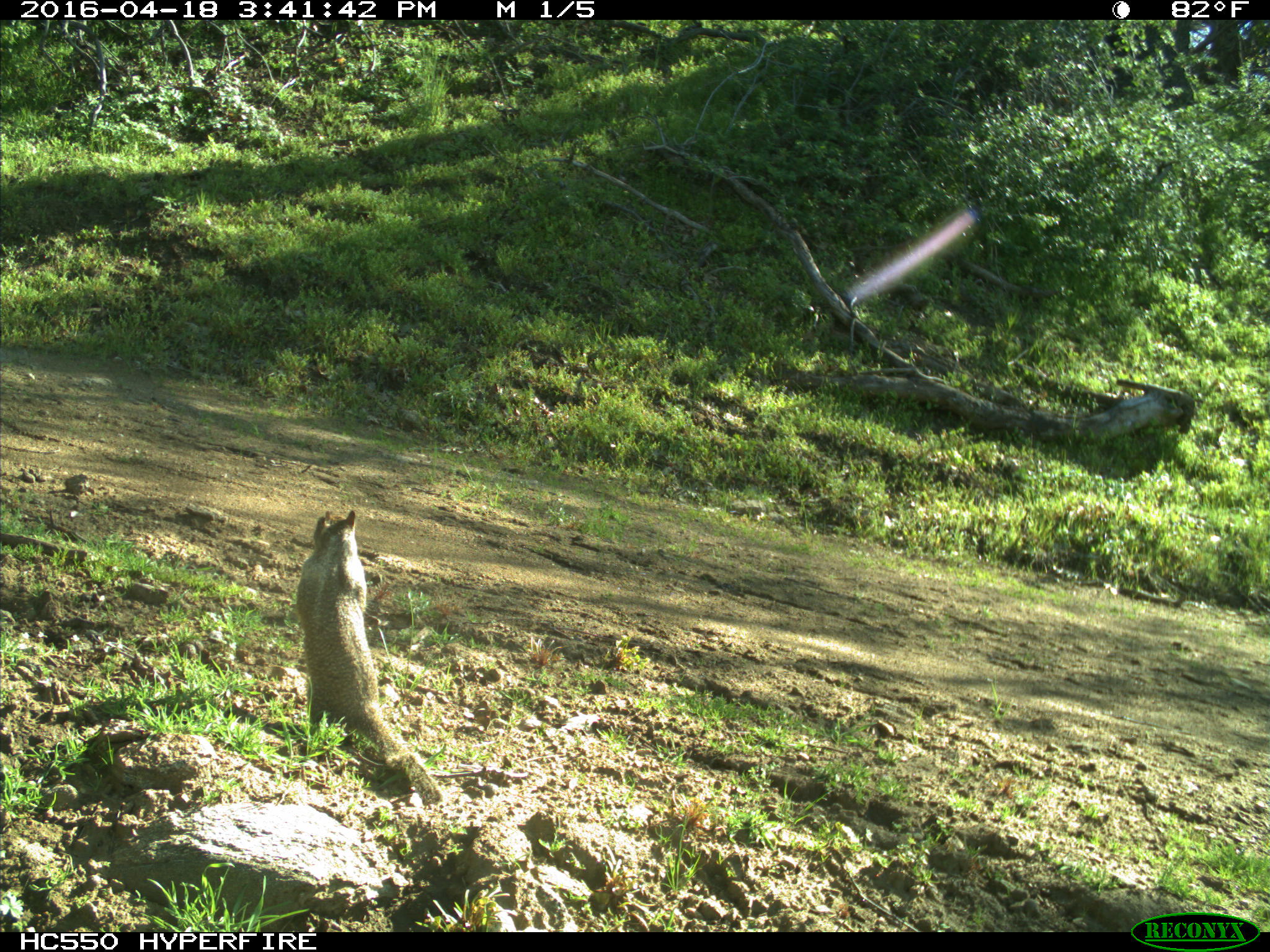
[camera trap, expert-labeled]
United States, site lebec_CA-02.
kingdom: Animalia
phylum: Chordata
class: Mammalia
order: Rodentia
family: Sciuridae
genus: Otospermophilus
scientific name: Otospermophilus beecheyi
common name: california ground squirrel